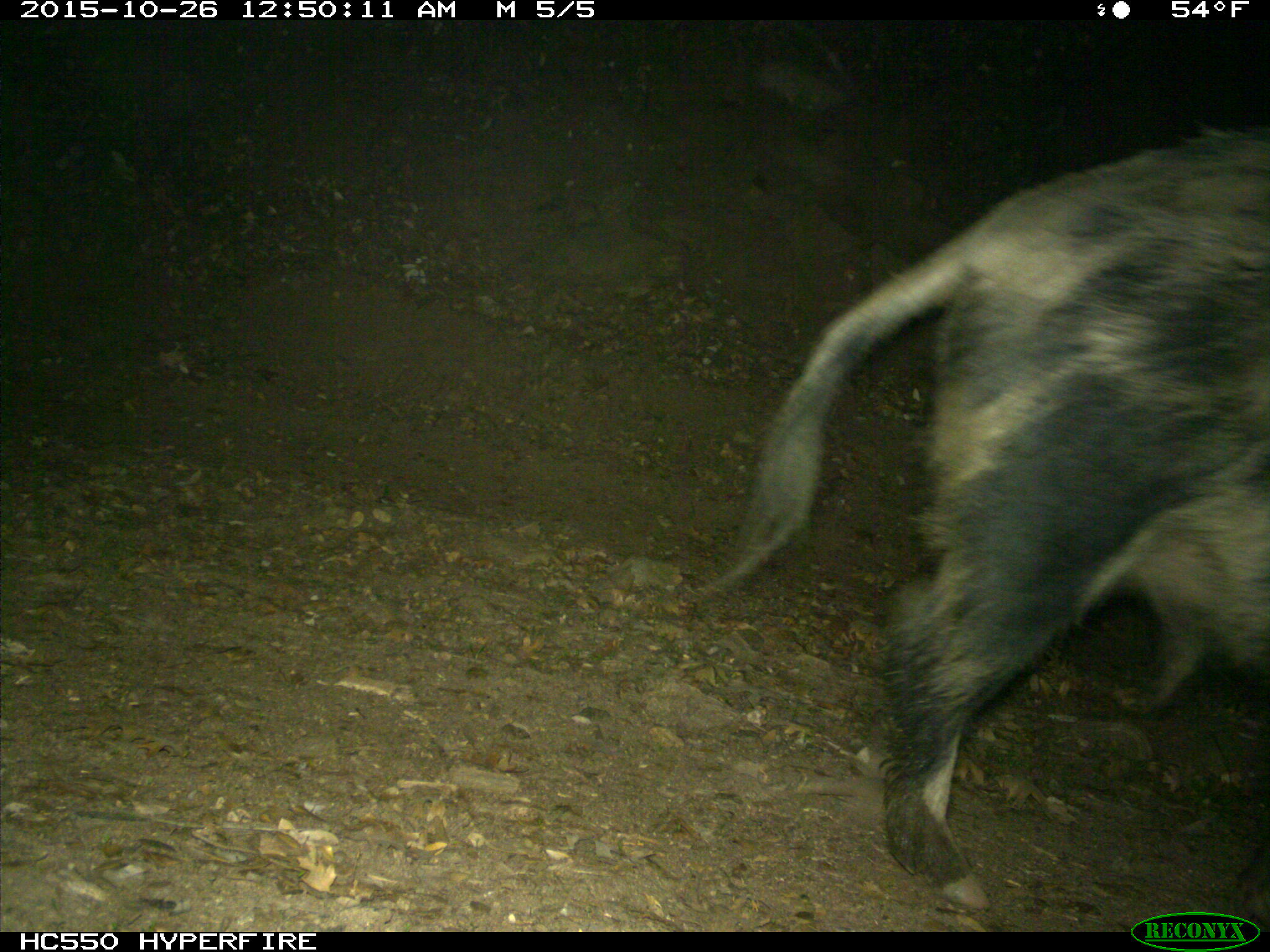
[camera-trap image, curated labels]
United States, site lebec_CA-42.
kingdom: Animalia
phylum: Chordata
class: Mammalia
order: Artiodactyla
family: Suidae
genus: Sus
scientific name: Sus scrofa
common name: wild boar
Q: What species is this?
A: Sus scrofa (wild boar).